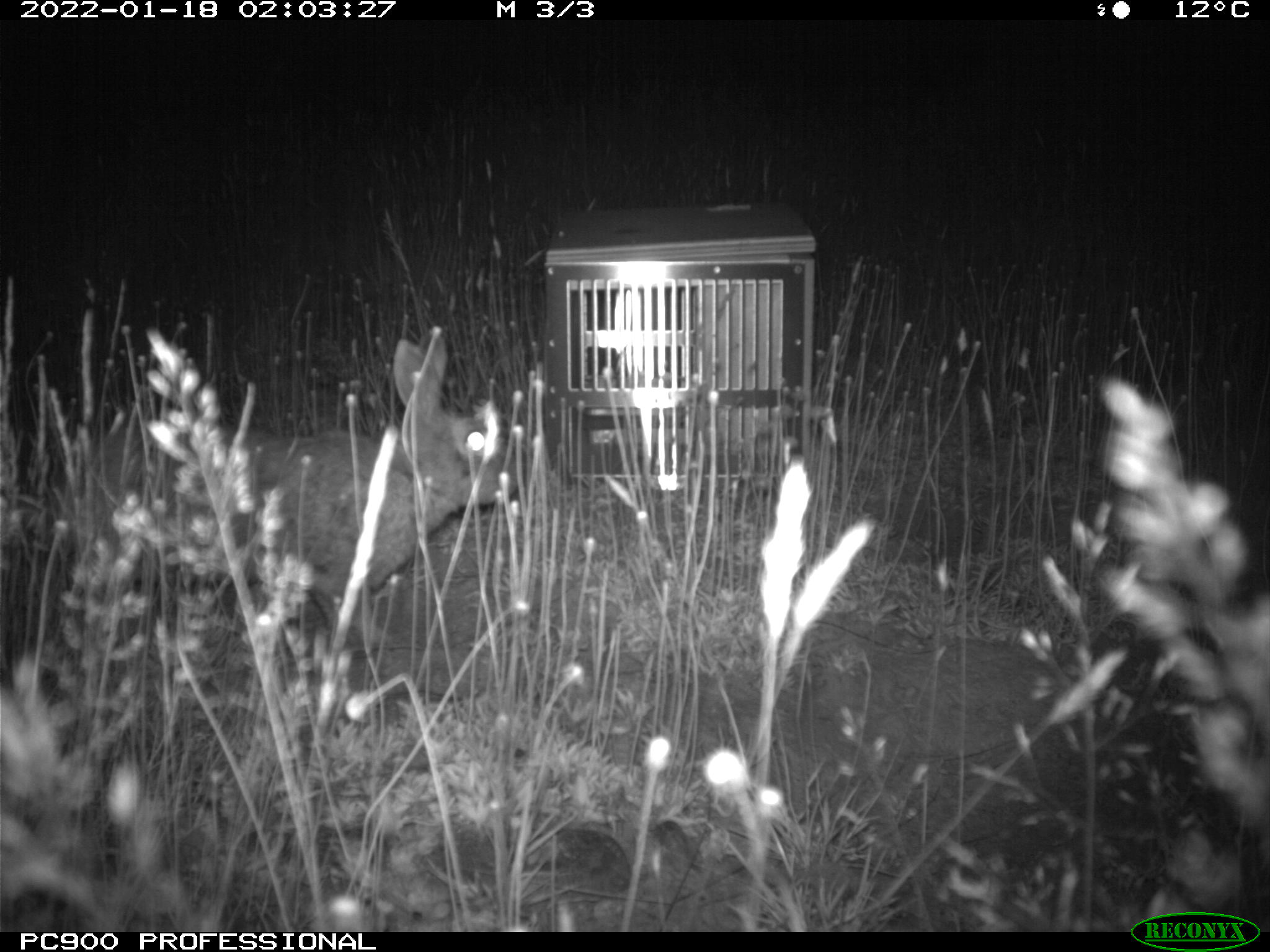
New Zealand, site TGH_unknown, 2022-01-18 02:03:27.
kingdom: Animalia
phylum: Chordata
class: Mammalia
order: Lagomorpha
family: Leporidae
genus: Oryctolagus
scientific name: Oryctolagus cuniculus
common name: european rabbit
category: rabbit